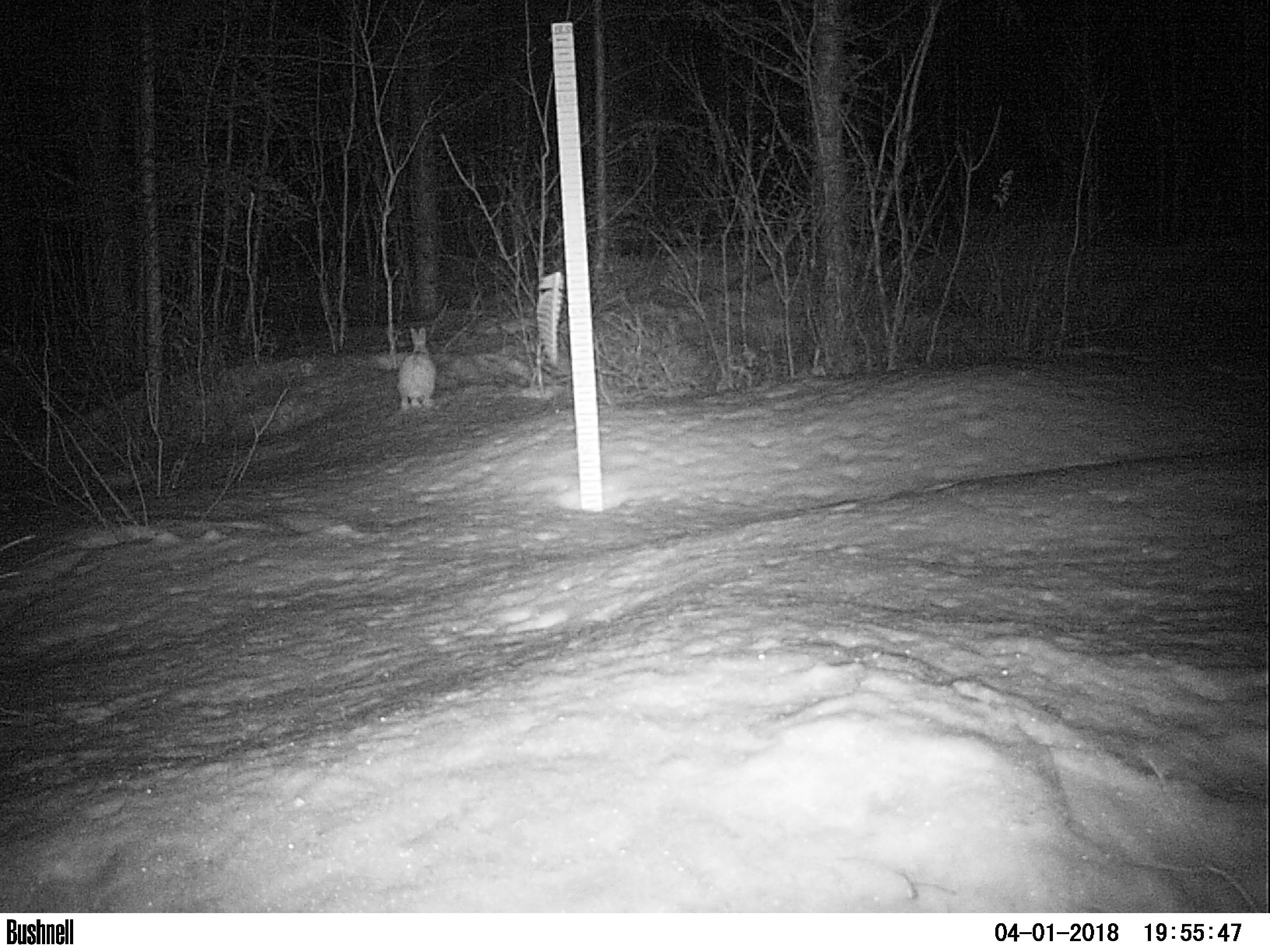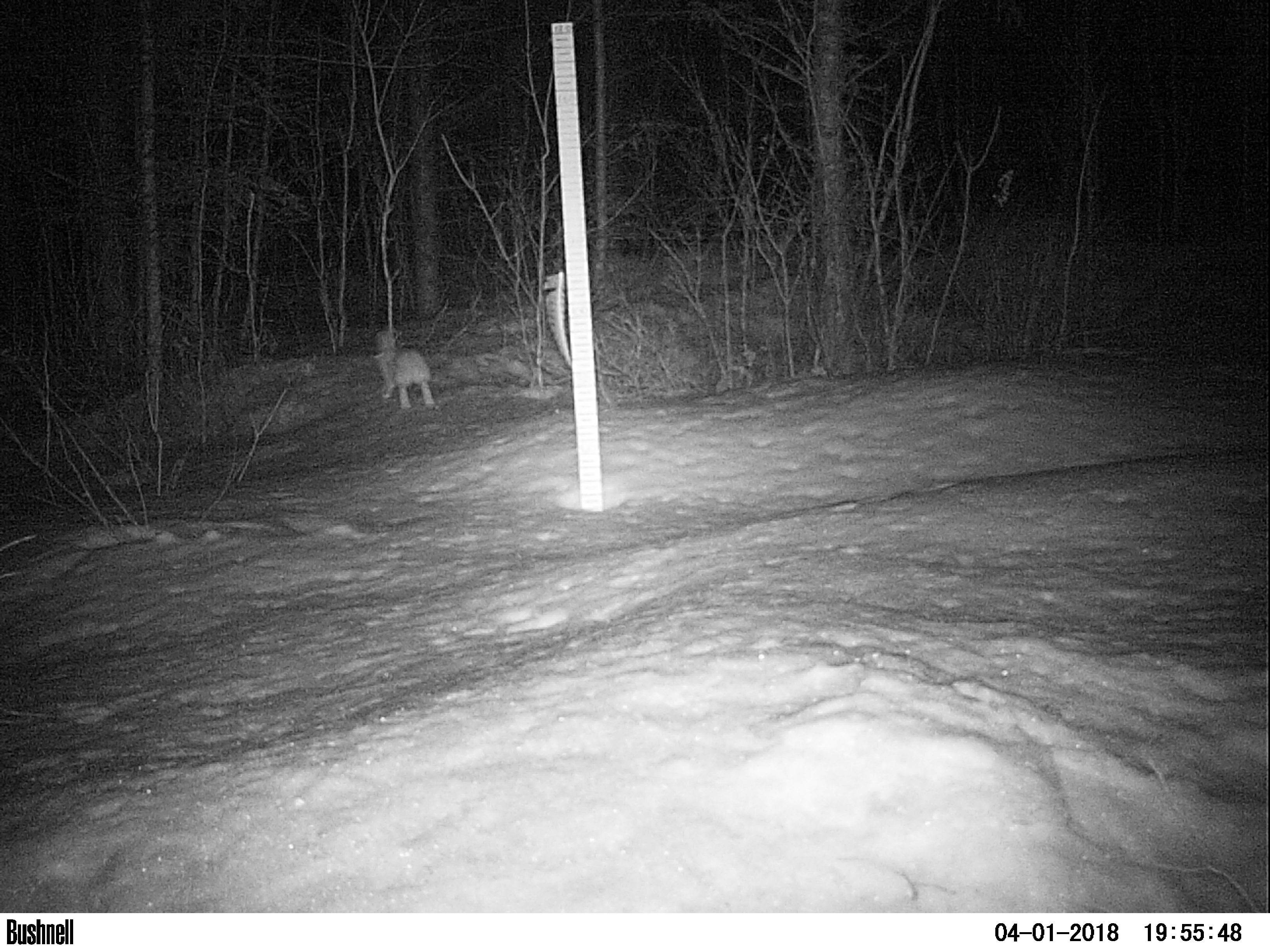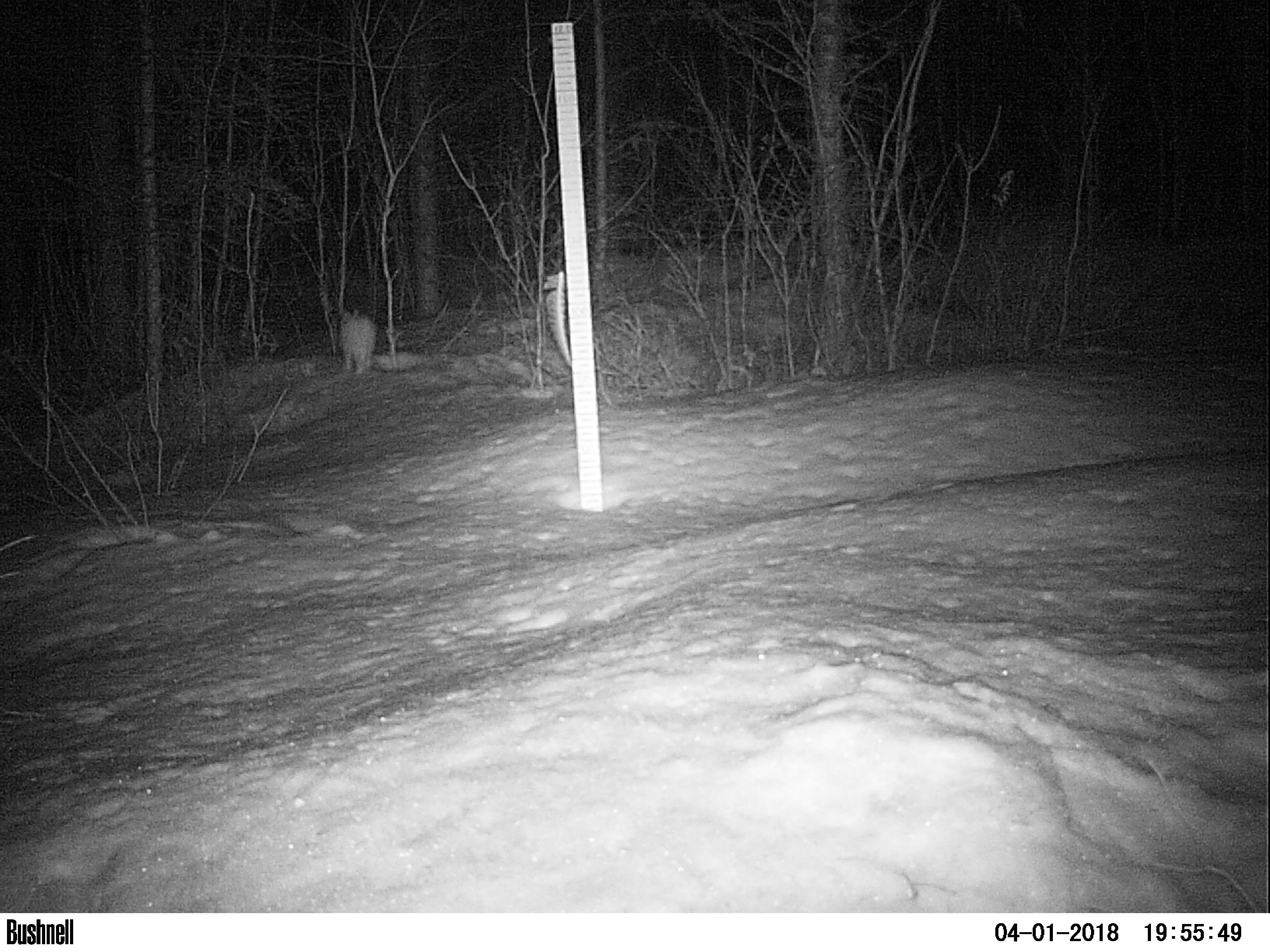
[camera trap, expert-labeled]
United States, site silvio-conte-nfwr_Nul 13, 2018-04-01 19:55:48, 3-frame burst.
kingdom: Animalia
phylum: Chordata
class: Mammalia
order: Lagomorpha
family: Leporidae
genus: Lepus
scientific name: Lepus americanus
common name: snowshoe hare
Snowshoe hare (Lepus americanus).